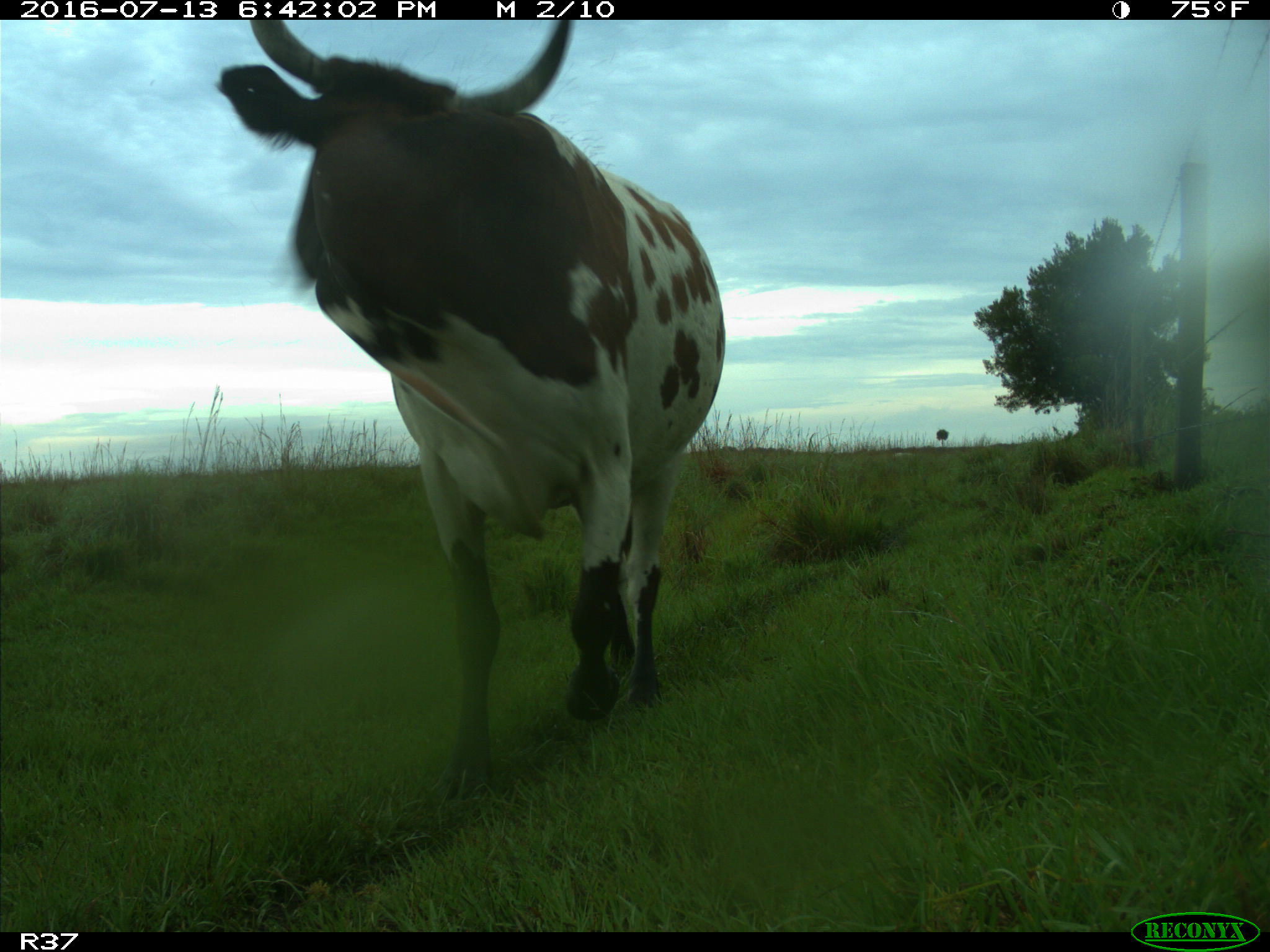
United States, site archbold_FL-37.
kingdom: Animalia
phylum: Chordata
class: Mammalia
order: Artiodactyla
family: Bovidae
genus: Bos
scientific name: Bos taurus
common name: domestic cow